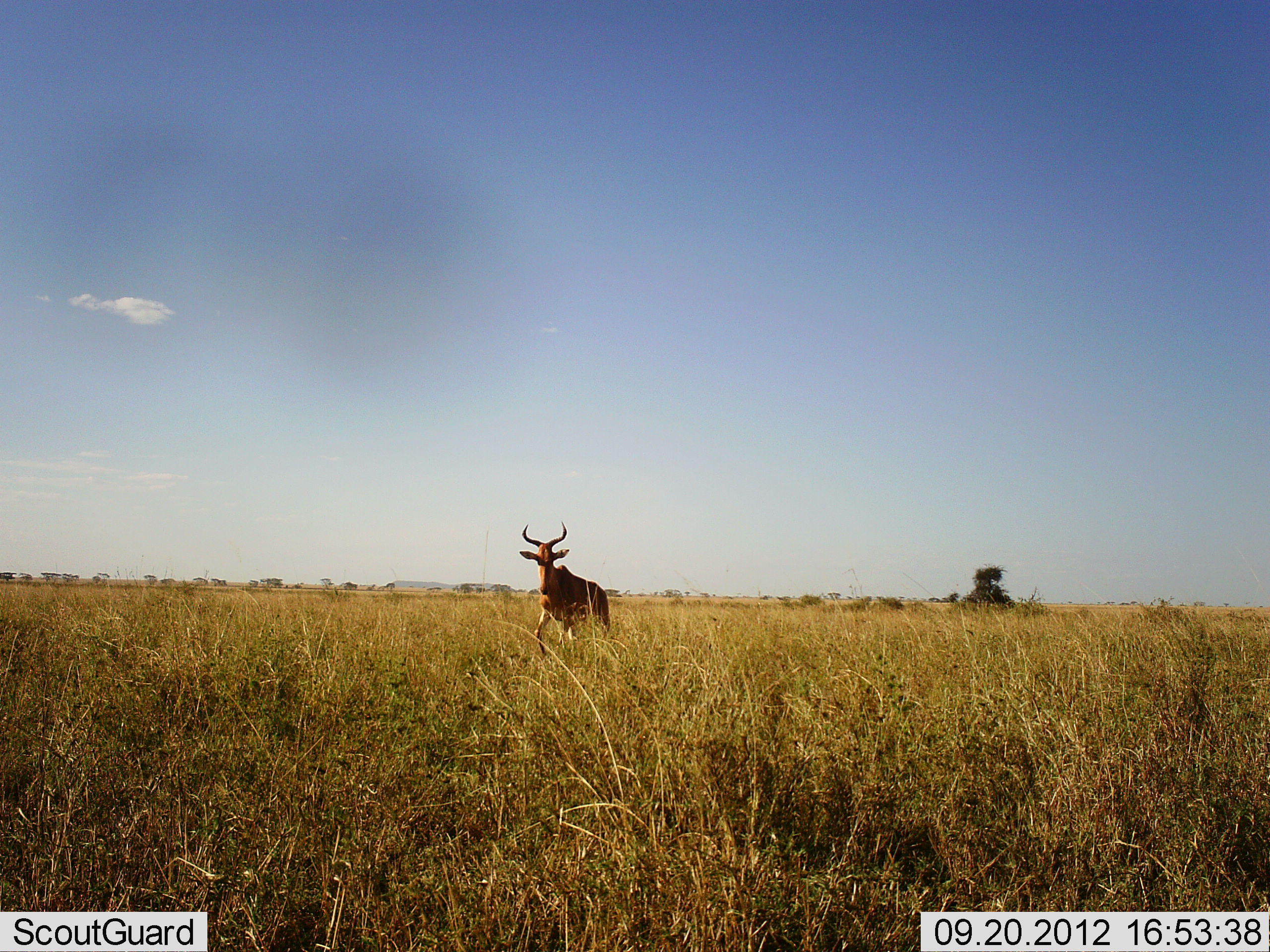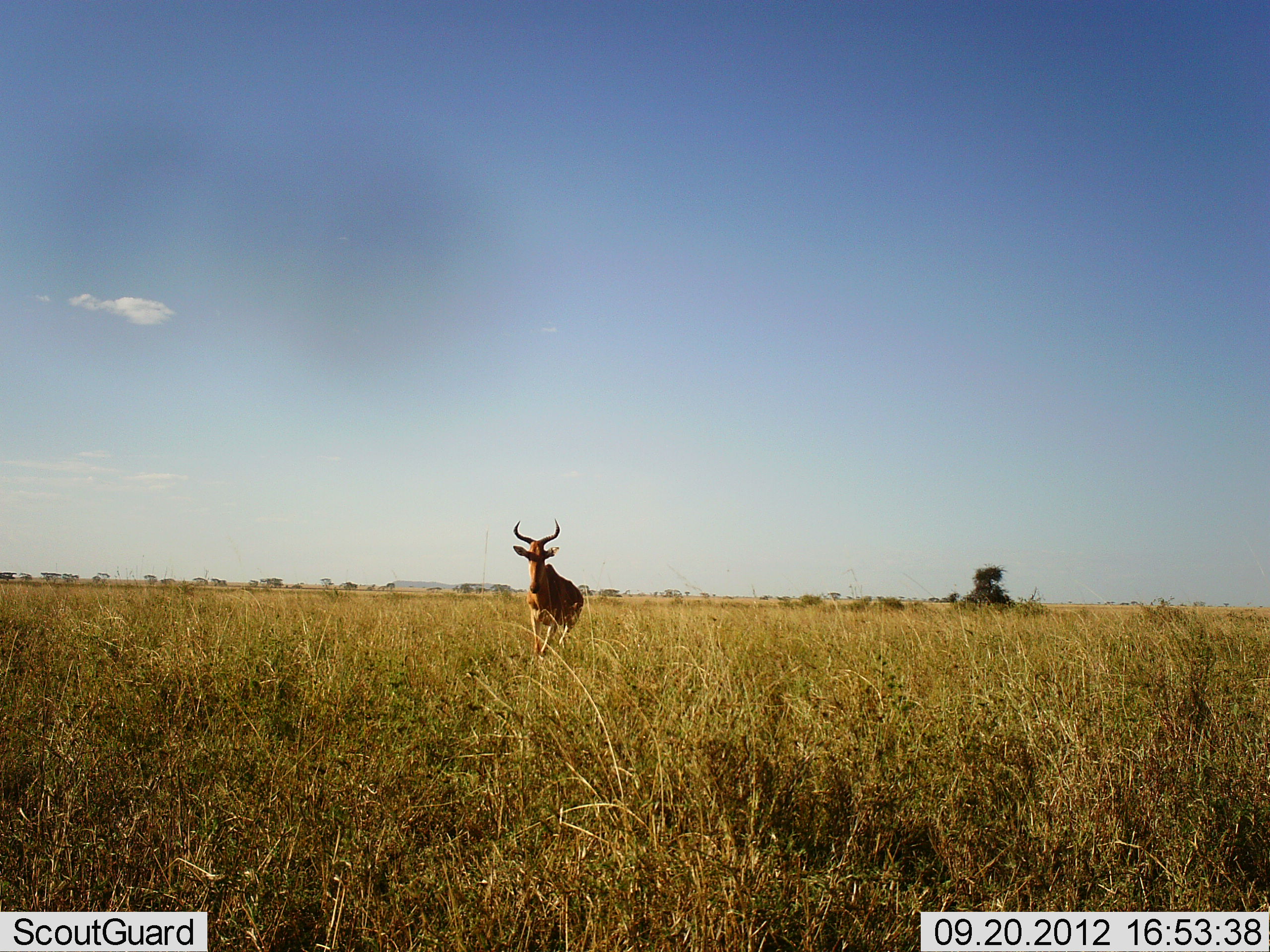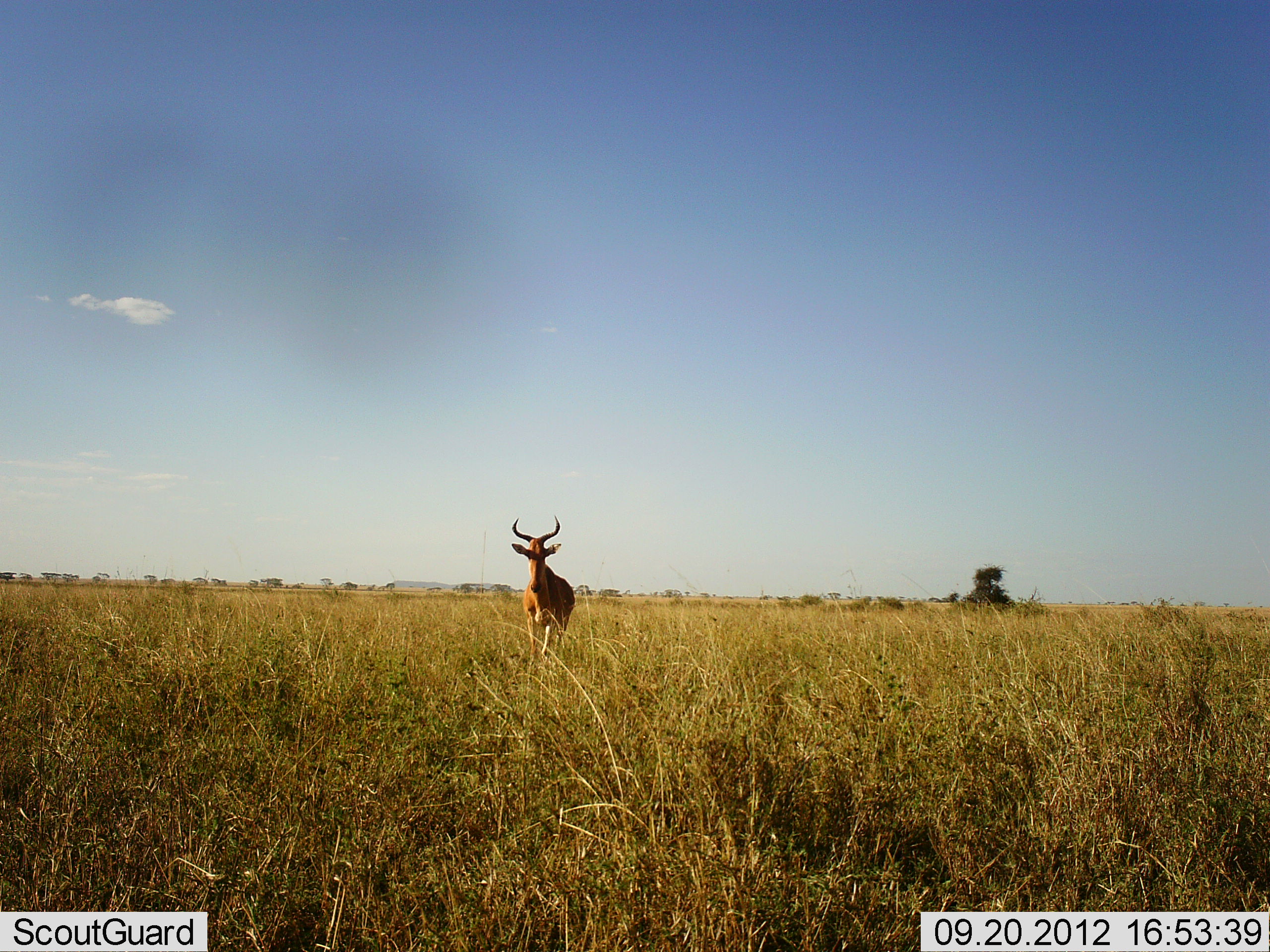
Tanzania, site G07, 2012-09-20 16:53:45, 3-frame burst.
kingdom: Animalia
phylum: Chordata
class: Mammalia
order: Artiodactyla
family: Bovidae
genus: Alcelaphus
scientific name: Alcelaphus buselaphus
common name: hartebeest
Hartebeest (Alcelaphus buselaphus), count 1. Behavior (volunteer vote fractions): standing 0%, resting 0%, moving 100%, interacting 0%. Young present (vote fraction): 0%. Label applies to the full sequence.